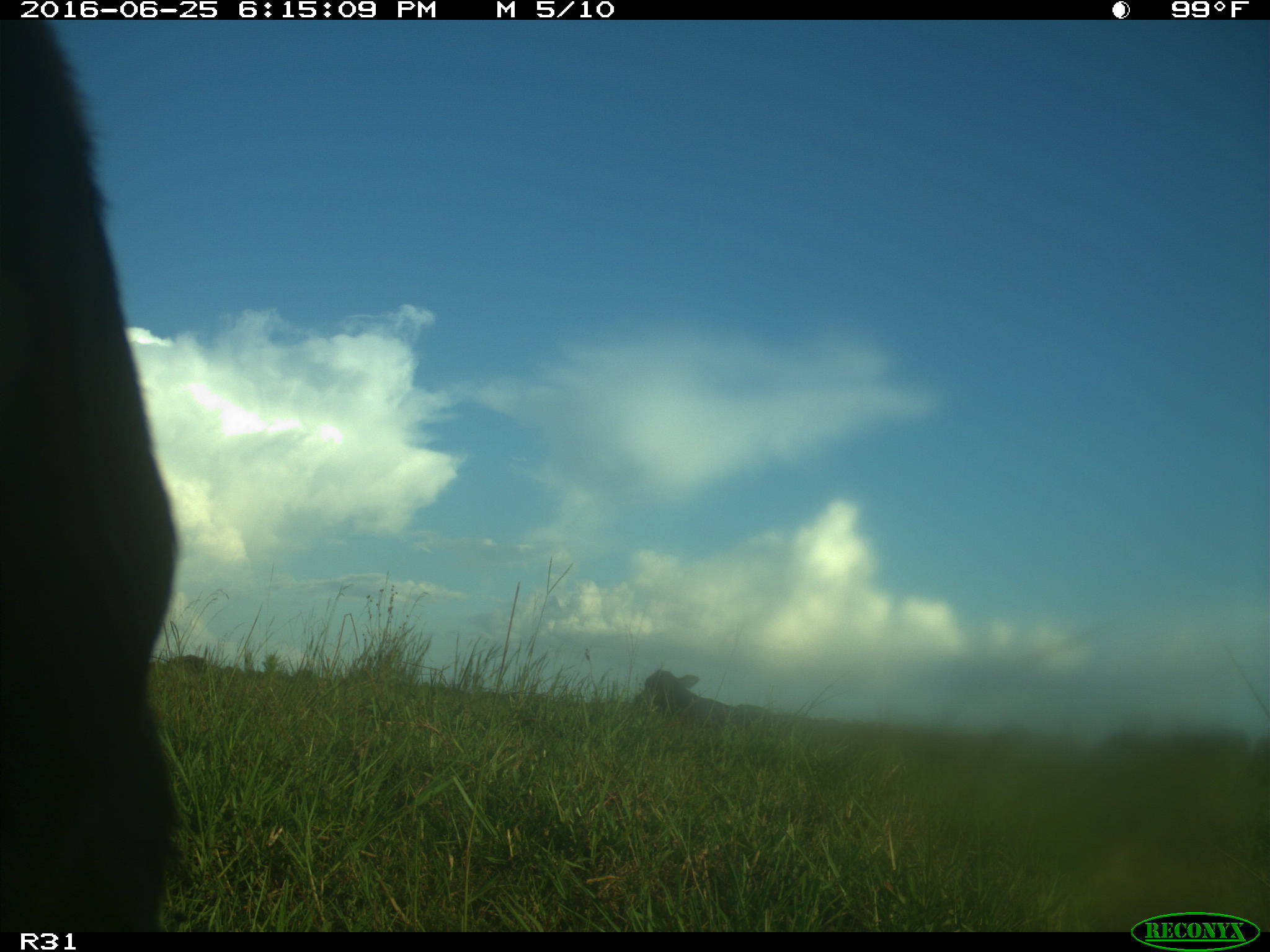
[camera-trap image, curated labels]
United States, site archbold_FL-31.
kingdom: Animalia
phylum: Chordata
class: Mammalia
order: Artiodactyla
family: Bovidae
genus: Bos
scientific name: Bos taurus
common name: domestic cow